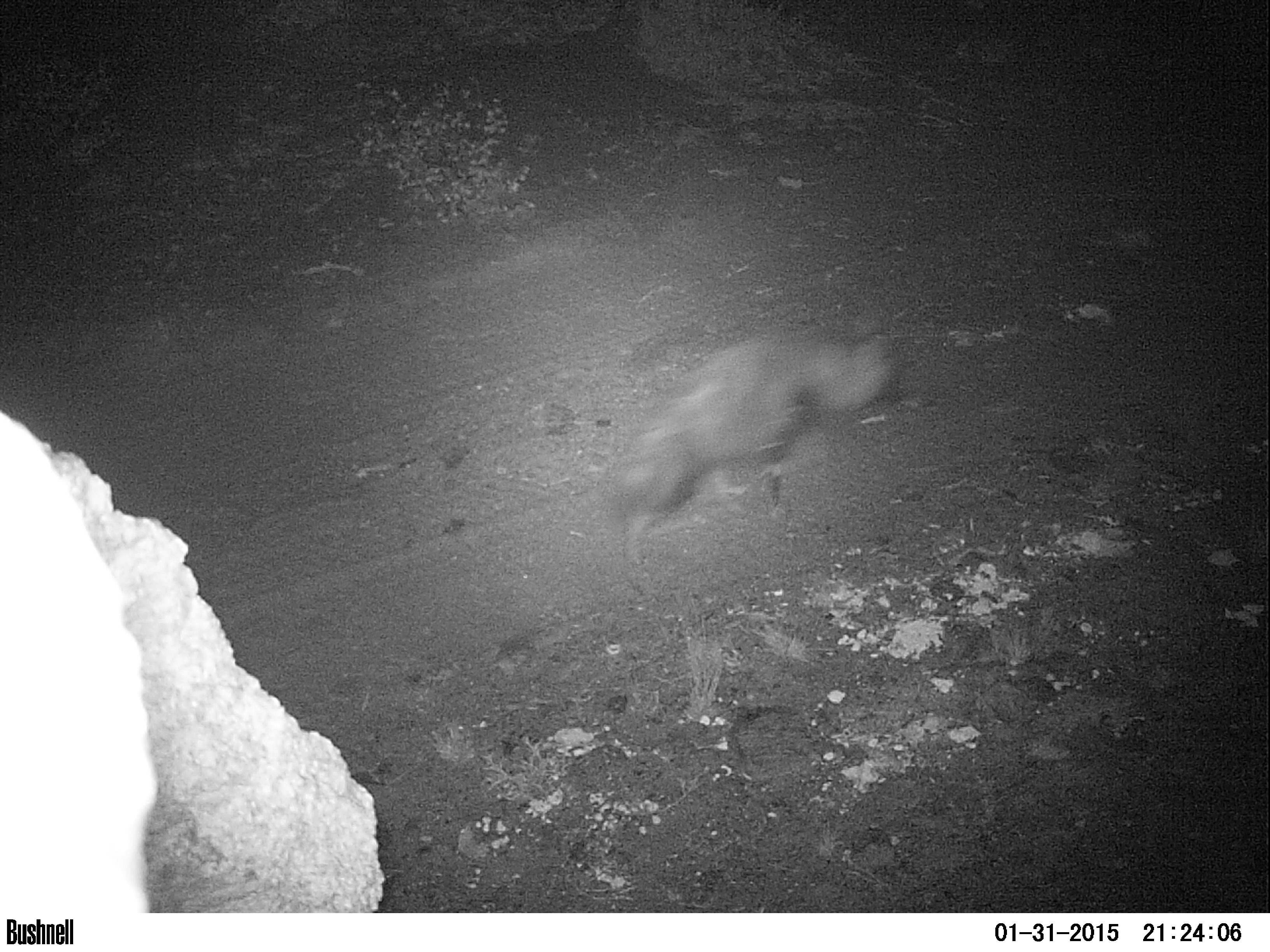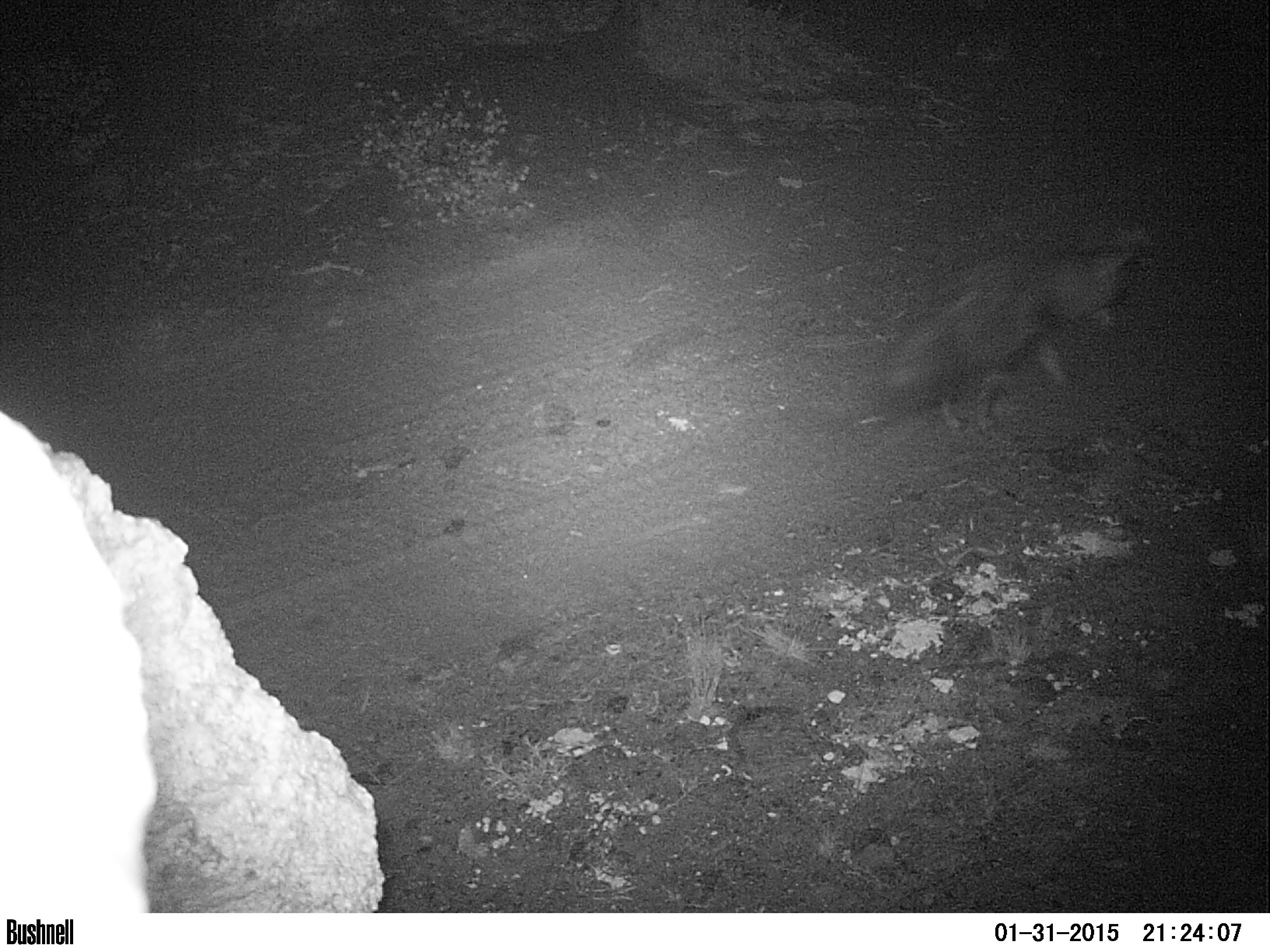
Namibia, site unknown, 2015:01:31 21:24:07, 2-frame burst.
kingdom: Animalia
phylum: Chordata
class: Mammalia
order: Carnivora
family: Hyaenidae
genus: Parahyaena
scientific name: Parahyaena brunnea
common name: brown hyena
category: hyaena brunnea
Hyaena brunnea (brown hyena) (Parahyaena brunnea).